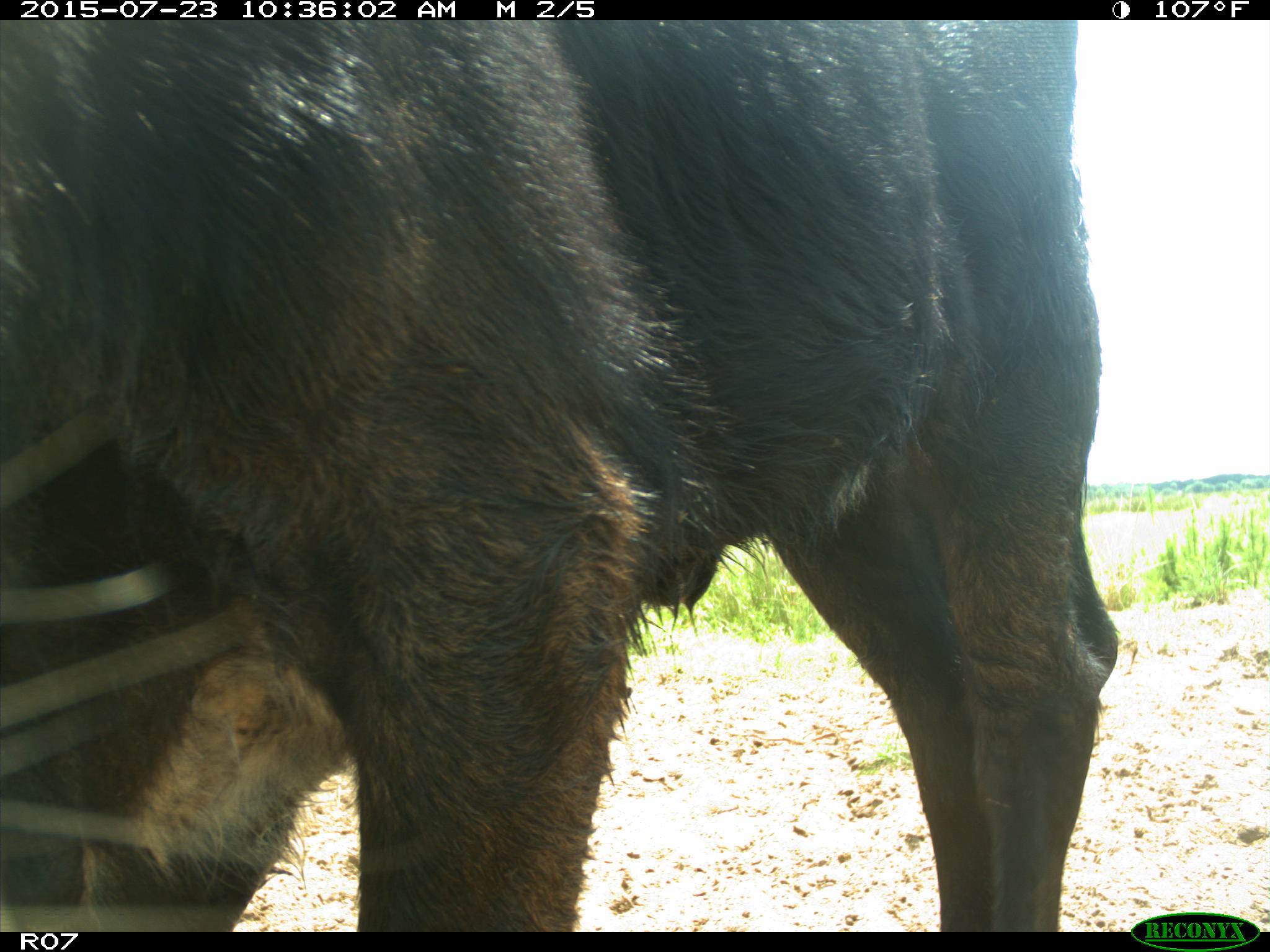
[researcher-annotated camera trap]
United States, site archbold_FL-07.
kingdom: Animalia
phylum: Chordata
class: Mammalia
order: Artiodactyla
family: Bovidae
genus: Bos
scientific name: Bos taurus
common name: domestic cow